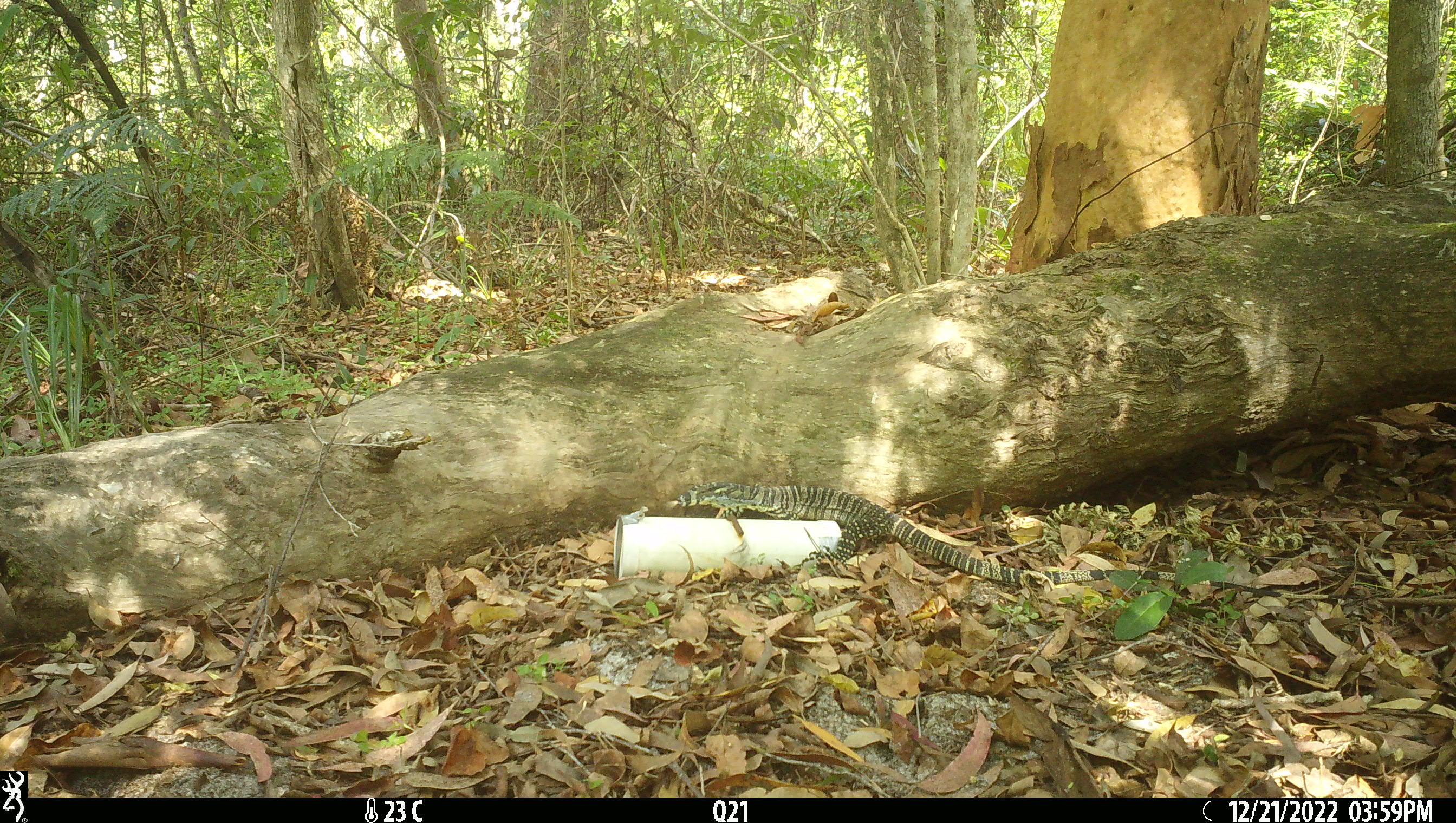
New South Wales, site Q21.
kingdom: Animalia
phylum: Chordata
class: Reptilia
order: Squamata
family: Varanidae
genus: Varanus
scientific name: Varanus varius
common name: lace monitor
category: goanna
Goanna (lace monitor) (Varanus varius).